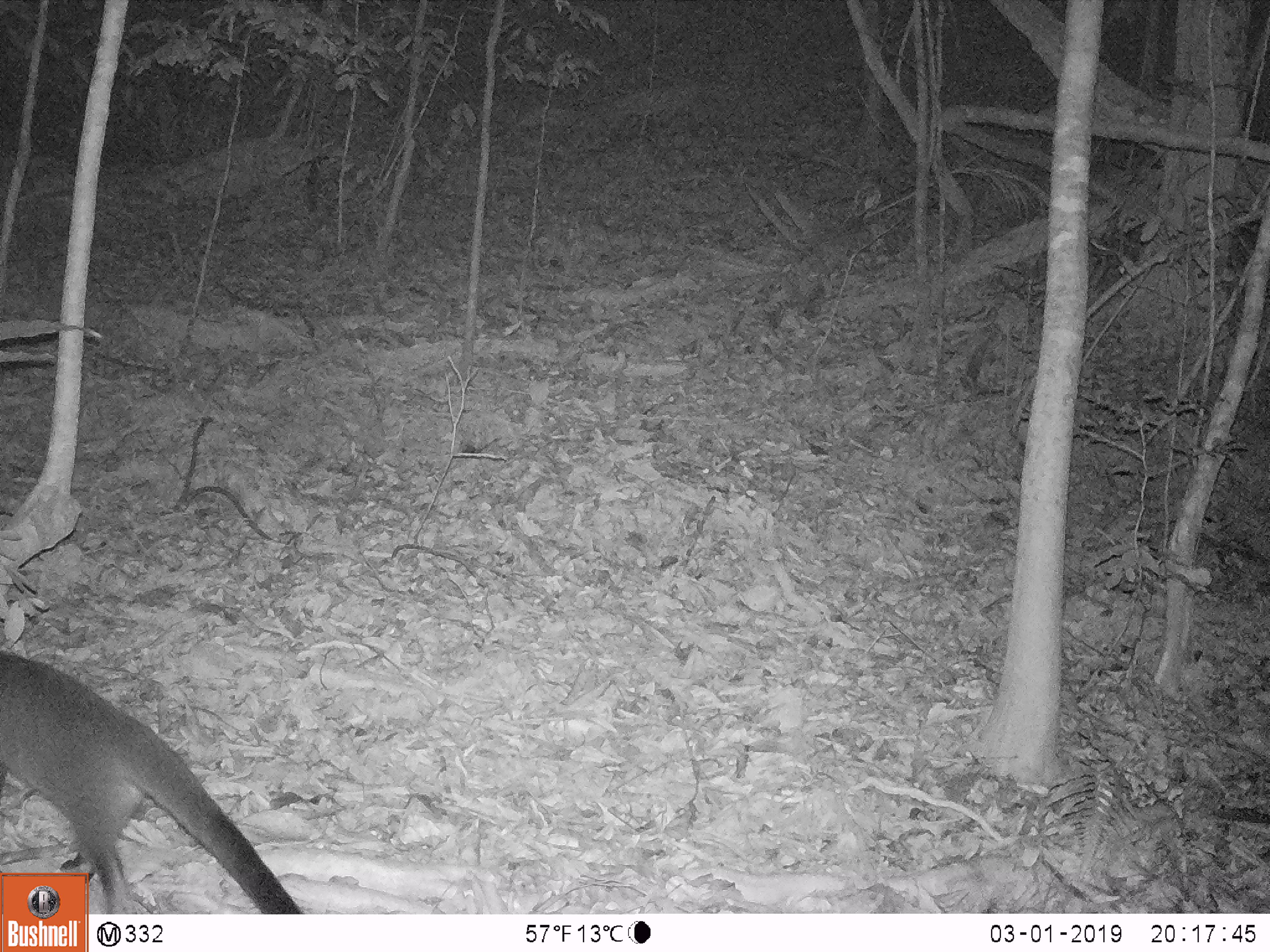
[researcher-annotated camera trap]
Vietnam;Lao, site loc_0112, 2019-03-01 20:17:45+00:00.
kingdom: Animalia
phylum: Chordata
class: Mammalia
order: Carnivora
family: Viverridae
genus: Paguma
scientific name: Paguma larvata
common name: masked palm civet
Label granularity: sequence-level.